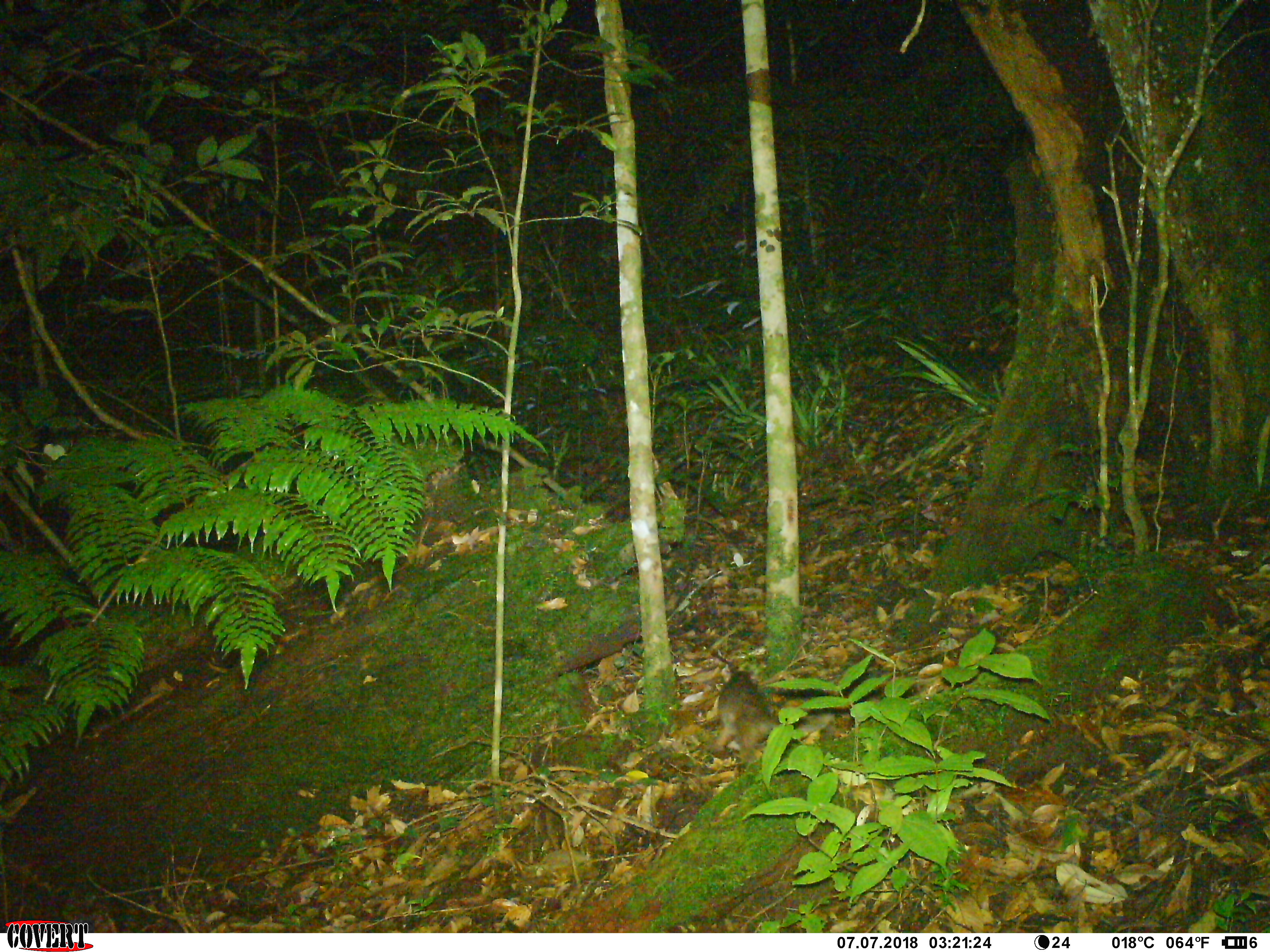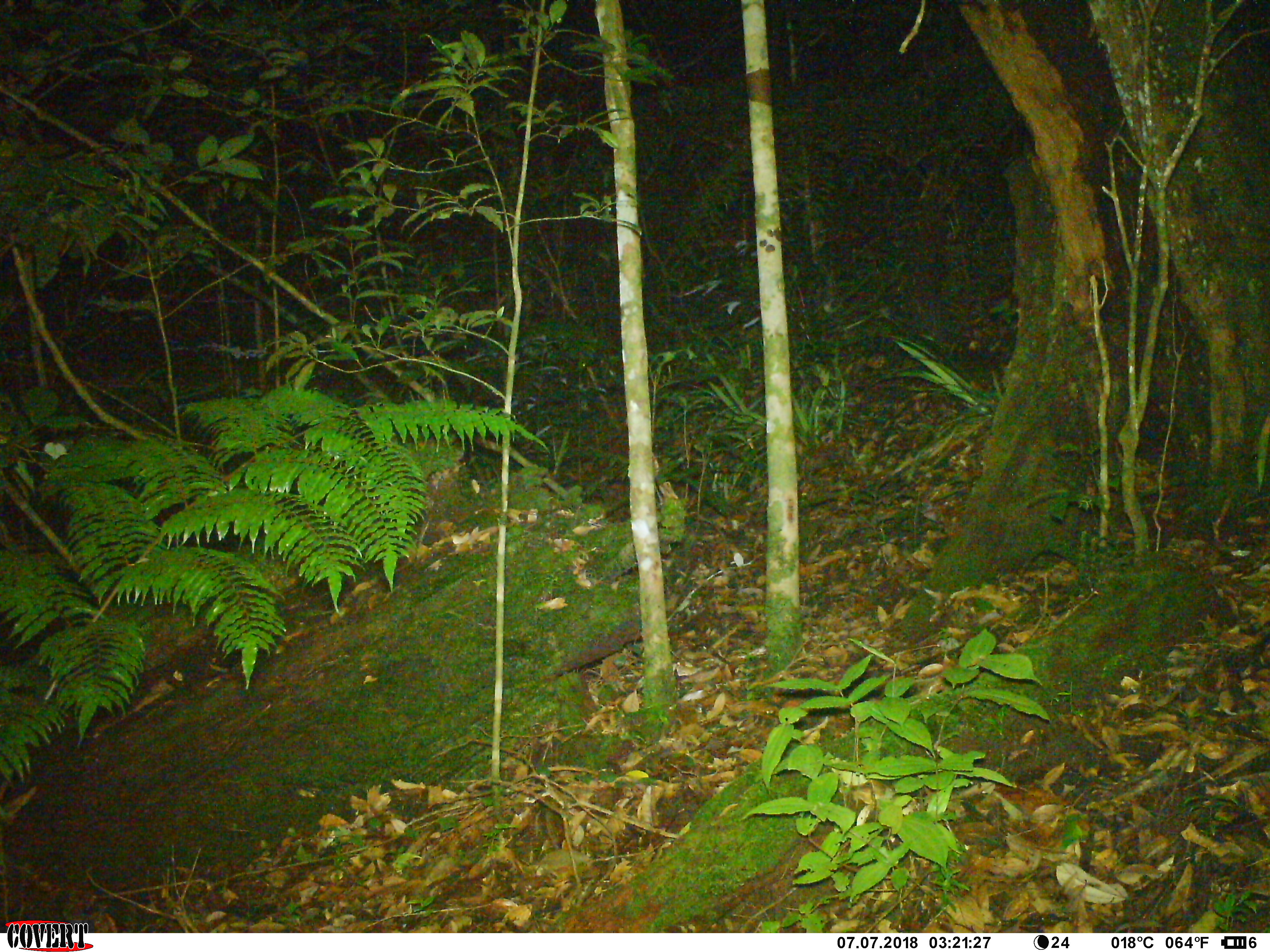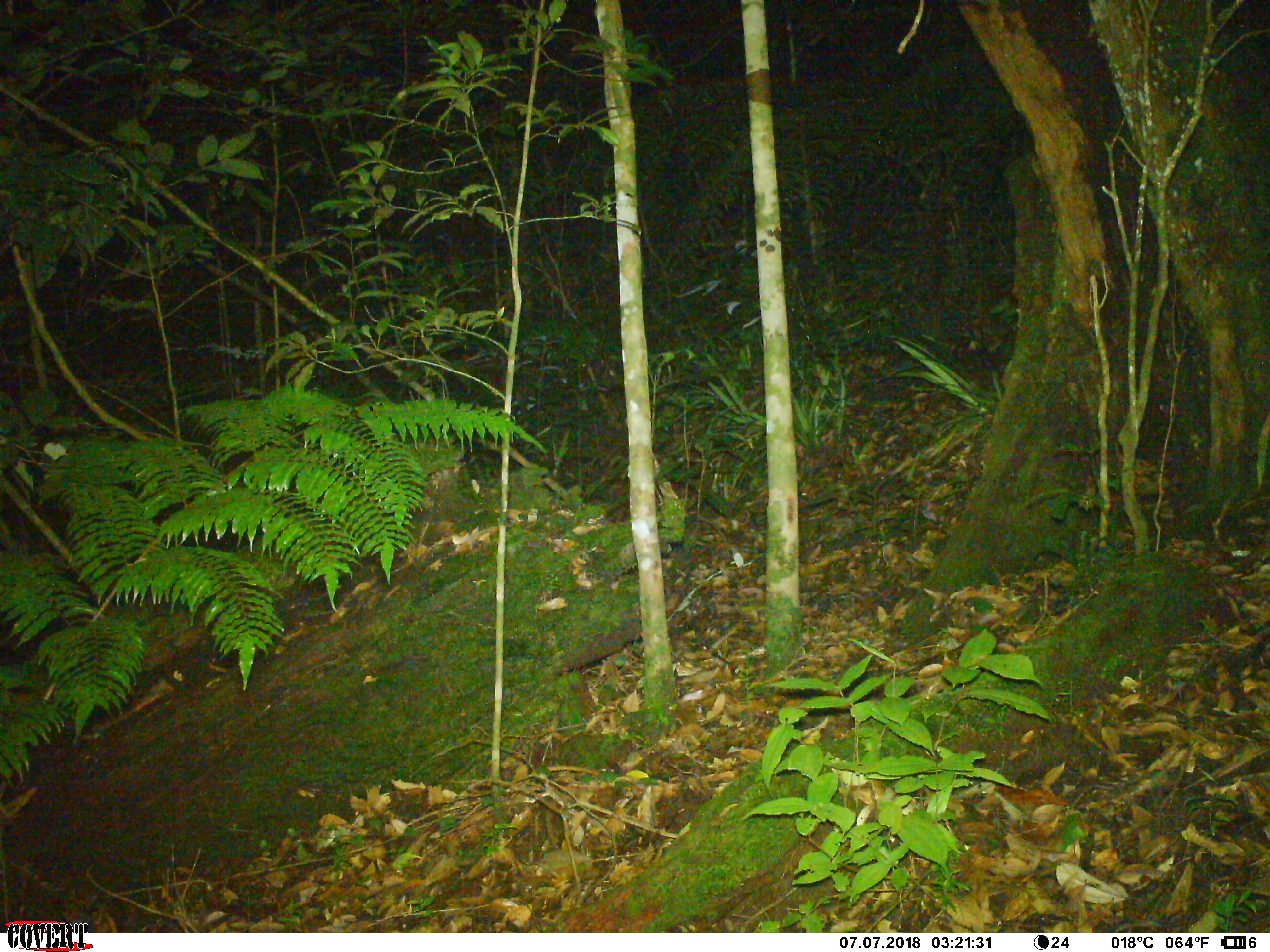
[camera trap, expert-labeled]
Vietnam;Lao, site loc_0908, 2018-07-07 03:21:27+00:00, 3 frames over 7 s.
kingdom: Animalia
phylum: Chordata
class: Mammalia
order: Carnivora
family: Mustelidae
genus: Melogale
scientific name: Melogale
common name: ferret badger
Ferret badger (Melogale). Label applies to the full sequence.